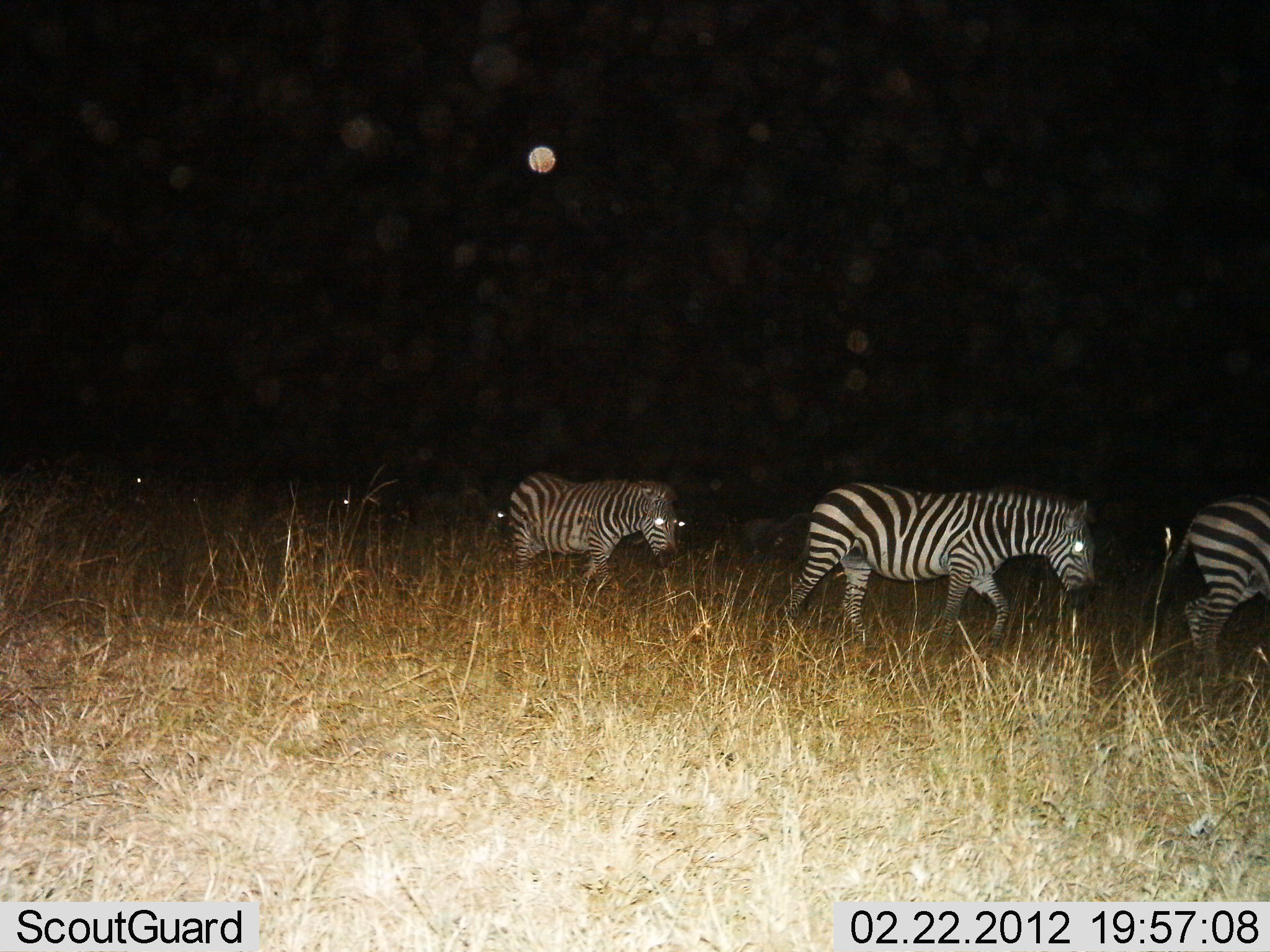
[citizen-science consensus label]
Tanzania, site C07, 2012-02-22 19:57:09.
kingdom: Animalia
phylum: Chordata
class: Mammalia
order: Perissodactyla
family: Equidae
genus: Equus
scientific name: Equus quagga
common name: plains zebra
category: zebra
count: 6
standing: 11%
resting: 0%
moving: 96%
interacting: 0%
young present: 0%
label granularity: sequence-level